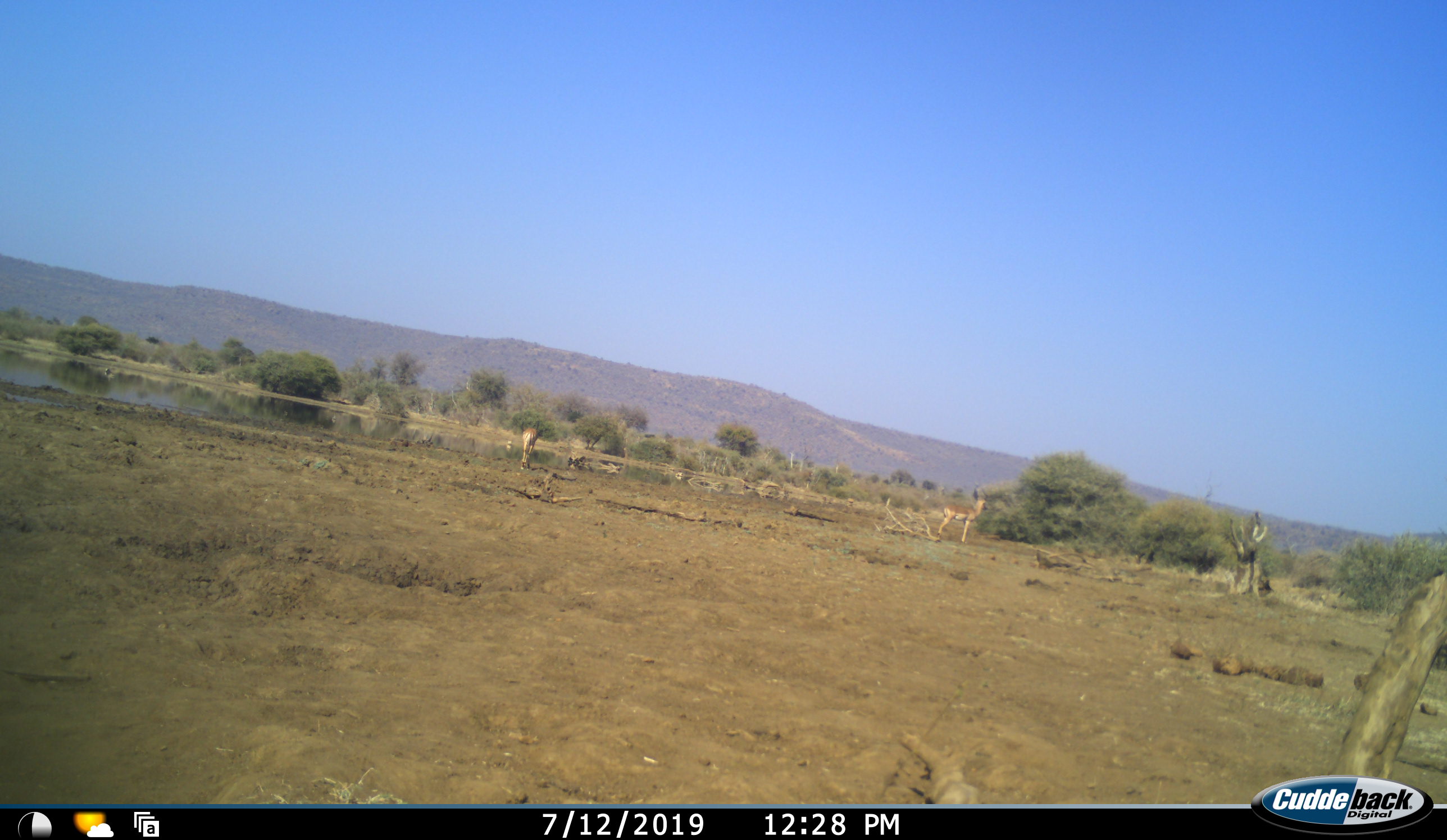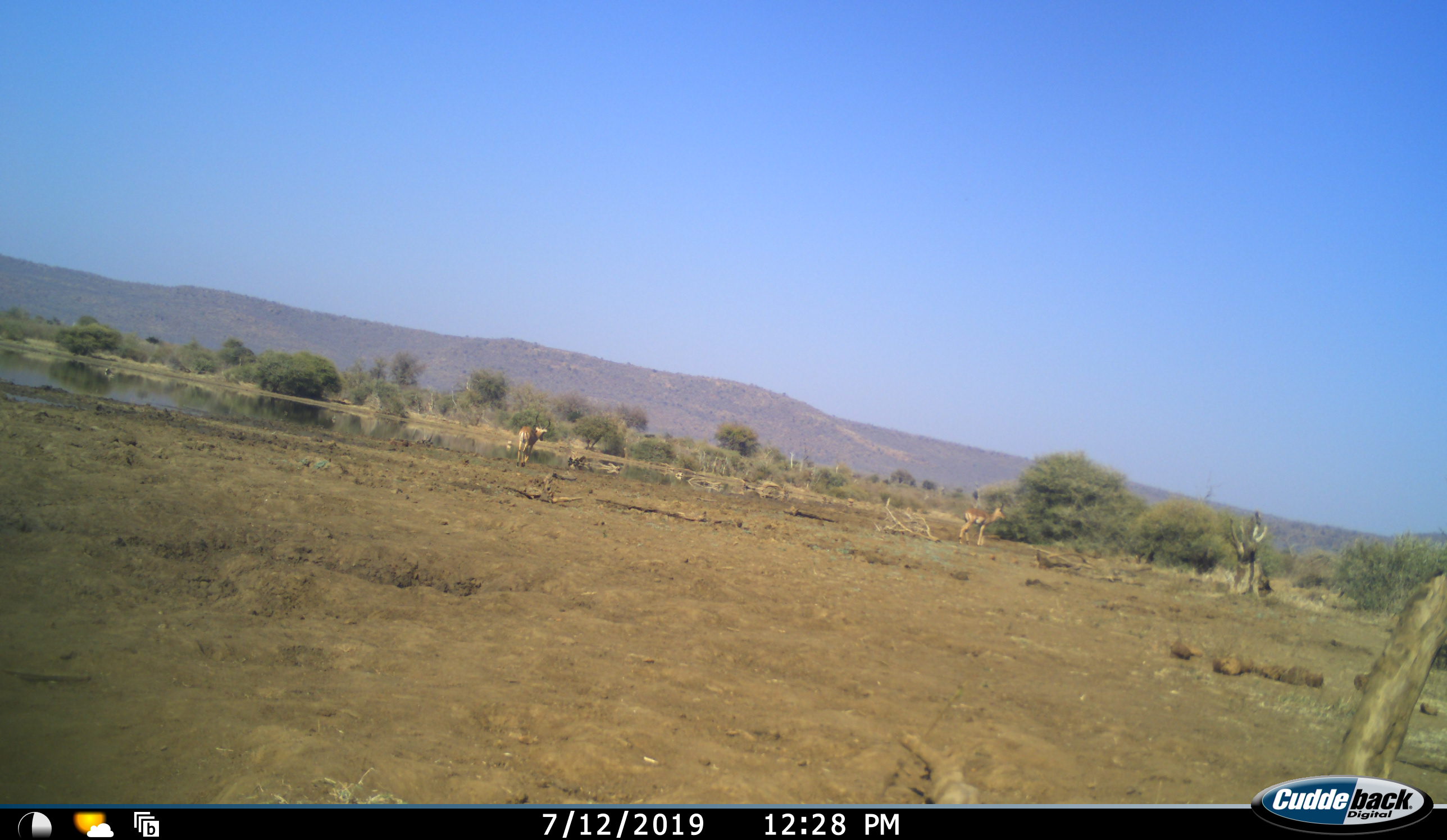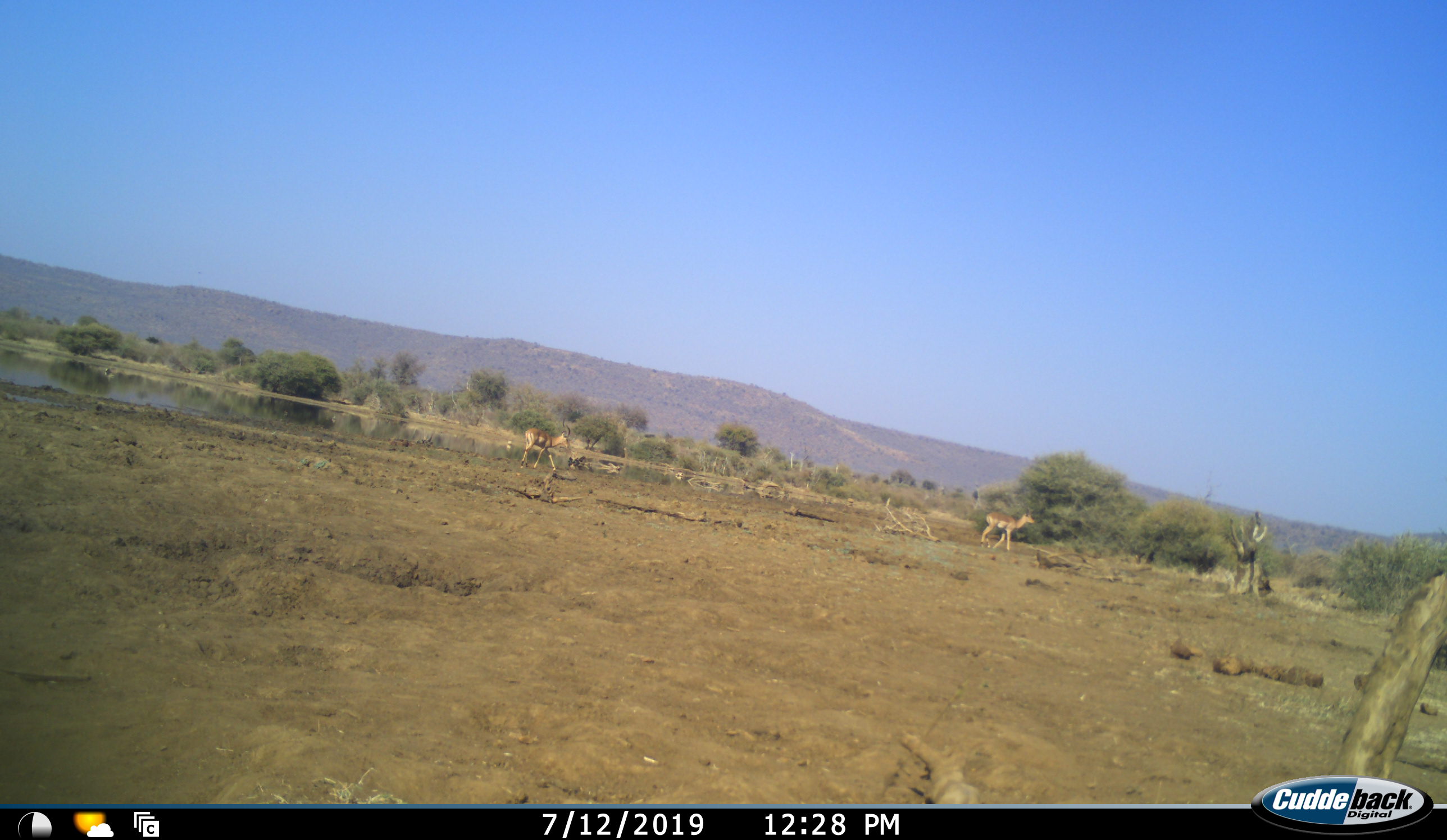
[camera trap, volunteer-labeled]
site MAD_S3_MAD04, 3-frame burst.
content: unidentified animal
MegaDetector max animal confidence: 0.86